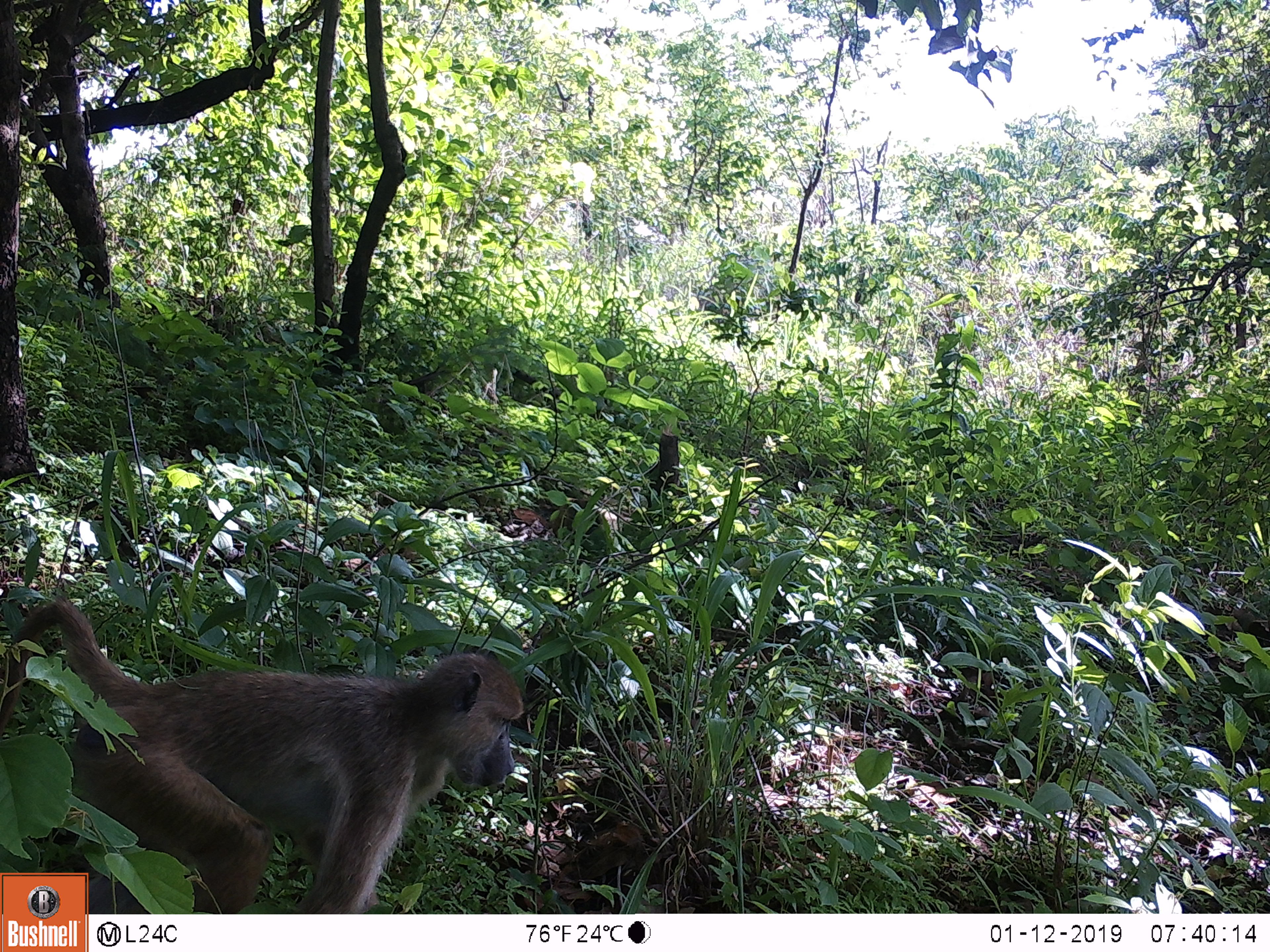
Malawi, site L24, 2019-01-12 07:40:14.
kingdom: Animalia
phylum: Chordata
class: Mammalia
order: Primates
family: Cercopithecidae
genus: Papio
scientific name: Papio cynocephalus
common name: yellow baboon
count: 1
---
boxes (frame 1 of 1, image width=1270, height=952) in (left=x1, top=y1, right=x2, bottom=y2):
yellow baboon: (left=0, top=595, right=528, bottom=864)